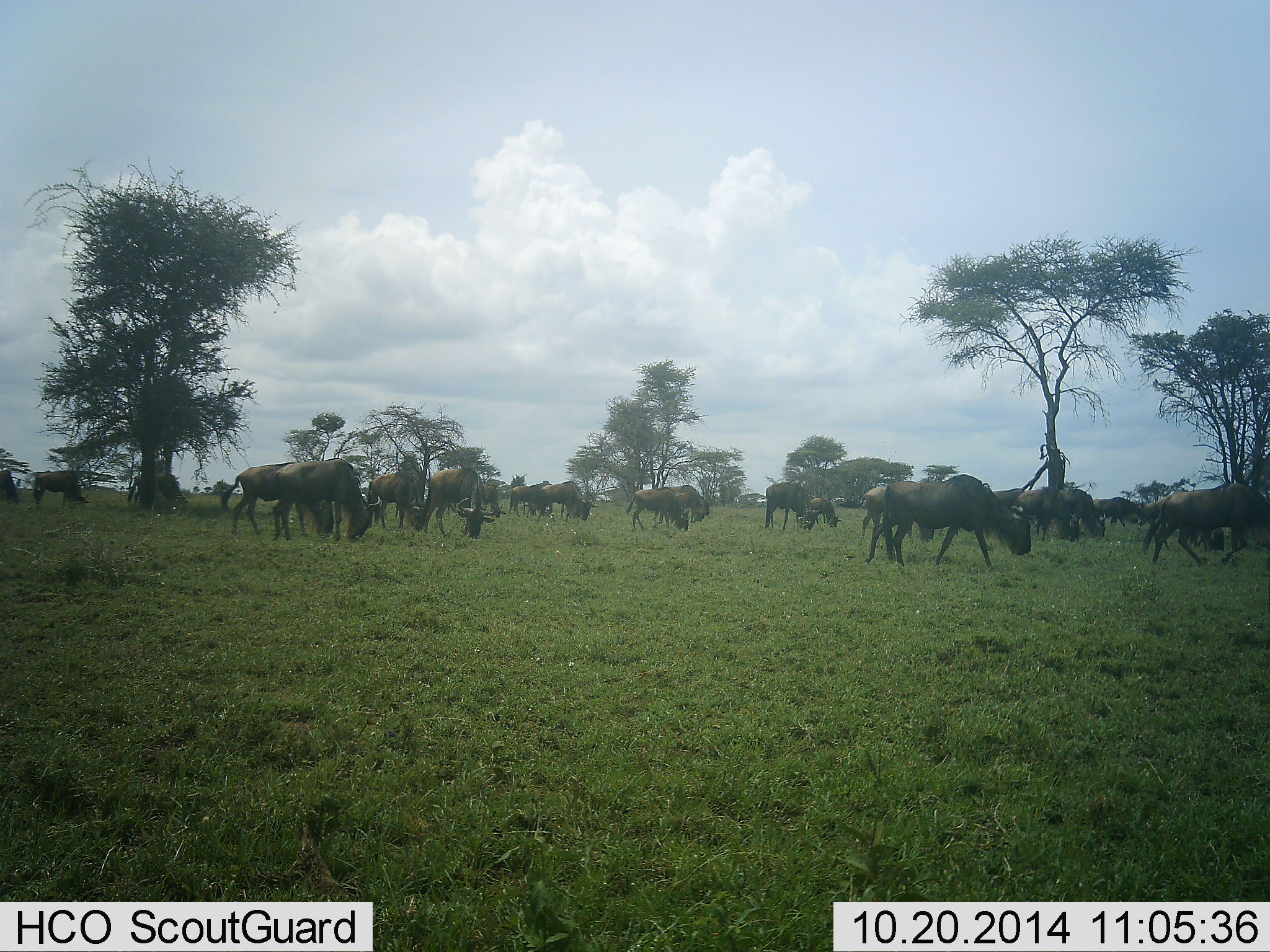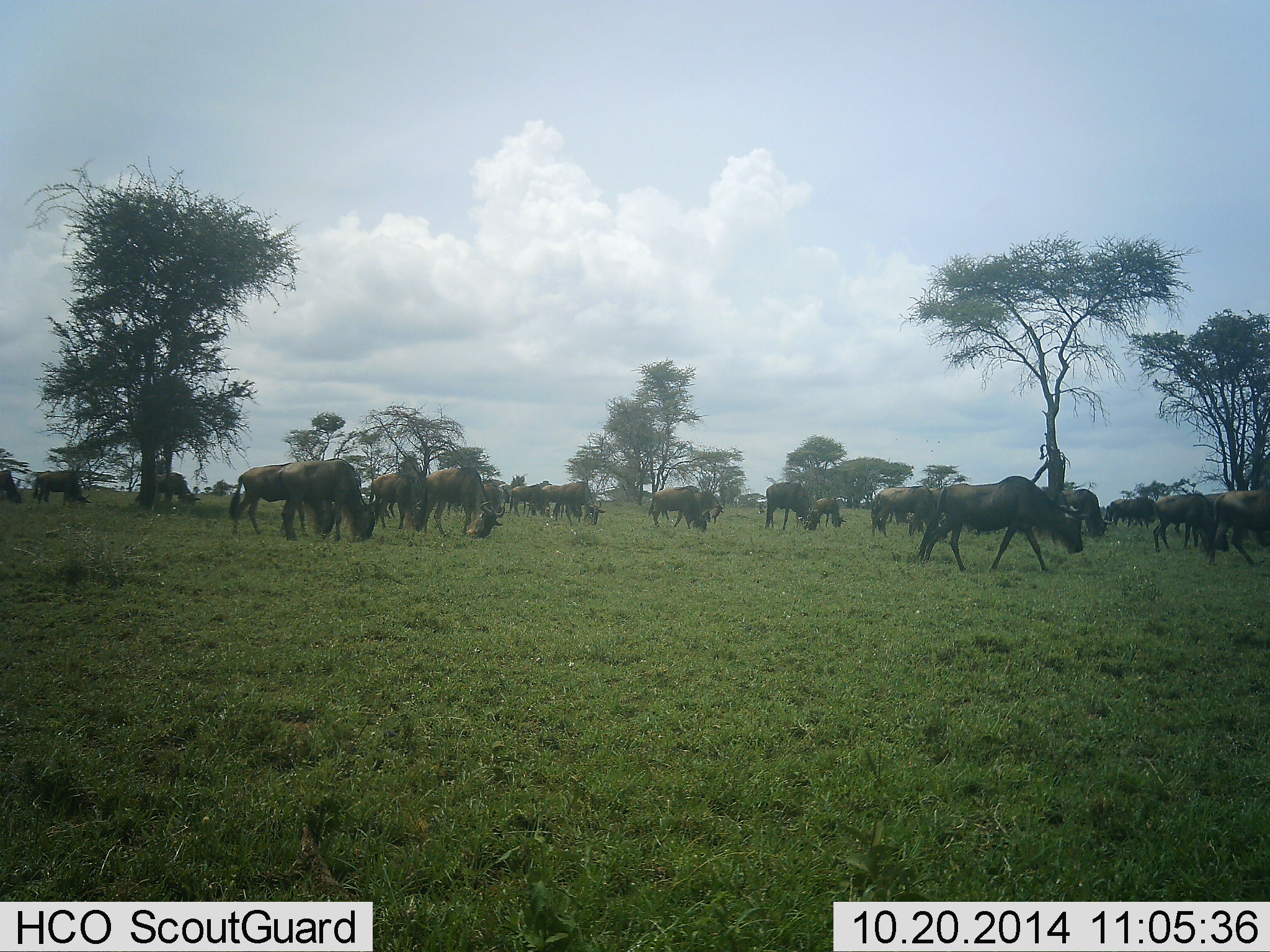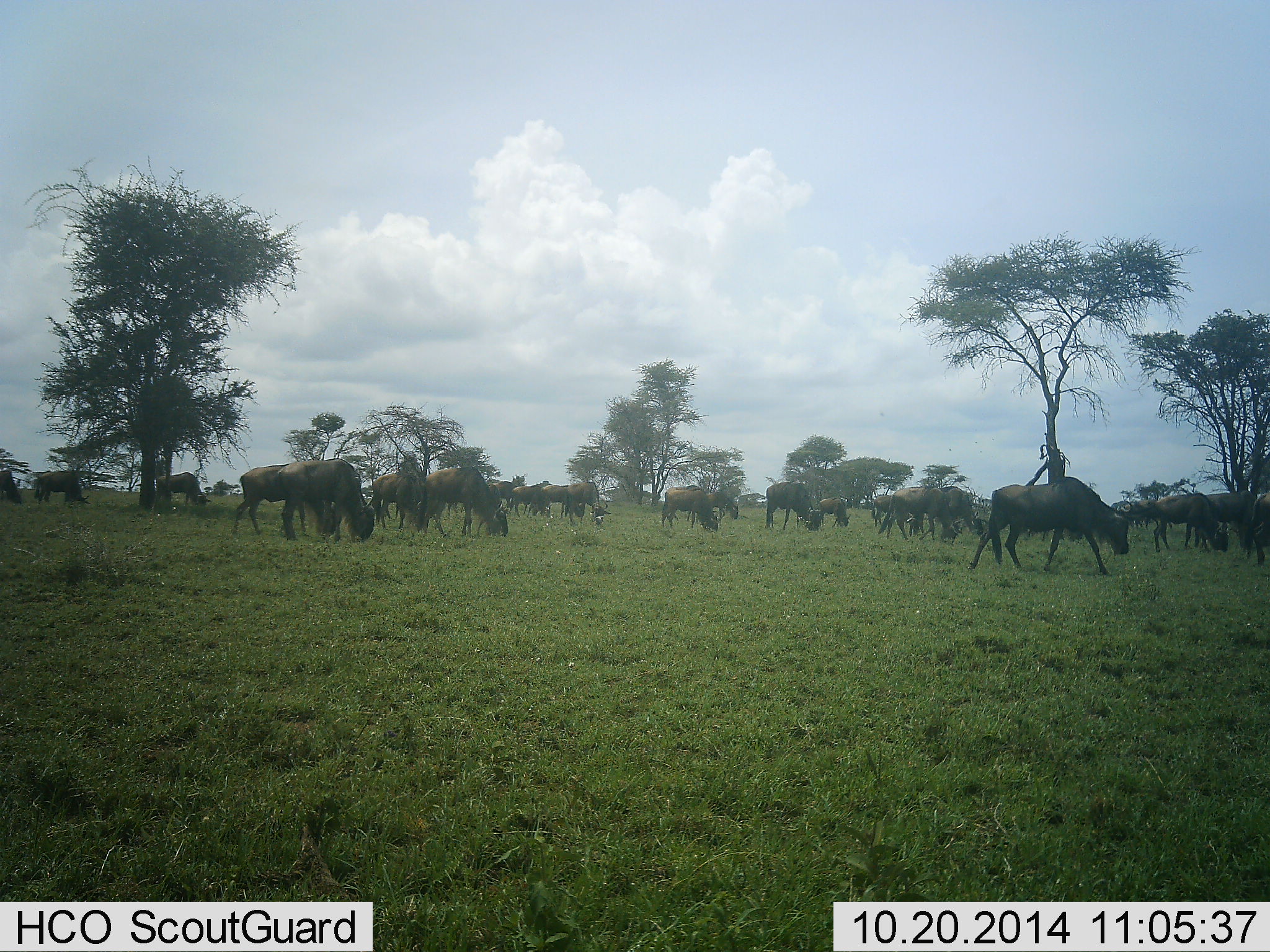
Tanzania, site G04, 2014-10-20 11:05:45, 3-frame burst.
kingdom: Animalia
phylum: Chordata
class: Mammalia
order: Artiodactyla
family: Bovidae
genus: Connochaetes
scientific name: Connochaetes taurinus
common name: blue wildebeest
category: wildebeest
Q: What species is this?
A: Wildebeest (blue wildebeest) (Connochaetes taurinus).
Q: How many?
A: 11-50.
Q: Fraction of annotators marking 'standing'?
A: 50%.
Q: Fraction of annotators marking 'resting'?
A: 10%.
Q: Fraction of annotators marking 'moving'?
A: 90%.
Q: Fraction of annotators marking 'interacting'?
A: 10%.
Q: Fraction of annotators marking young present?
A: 10%.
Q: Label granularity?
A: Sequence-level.